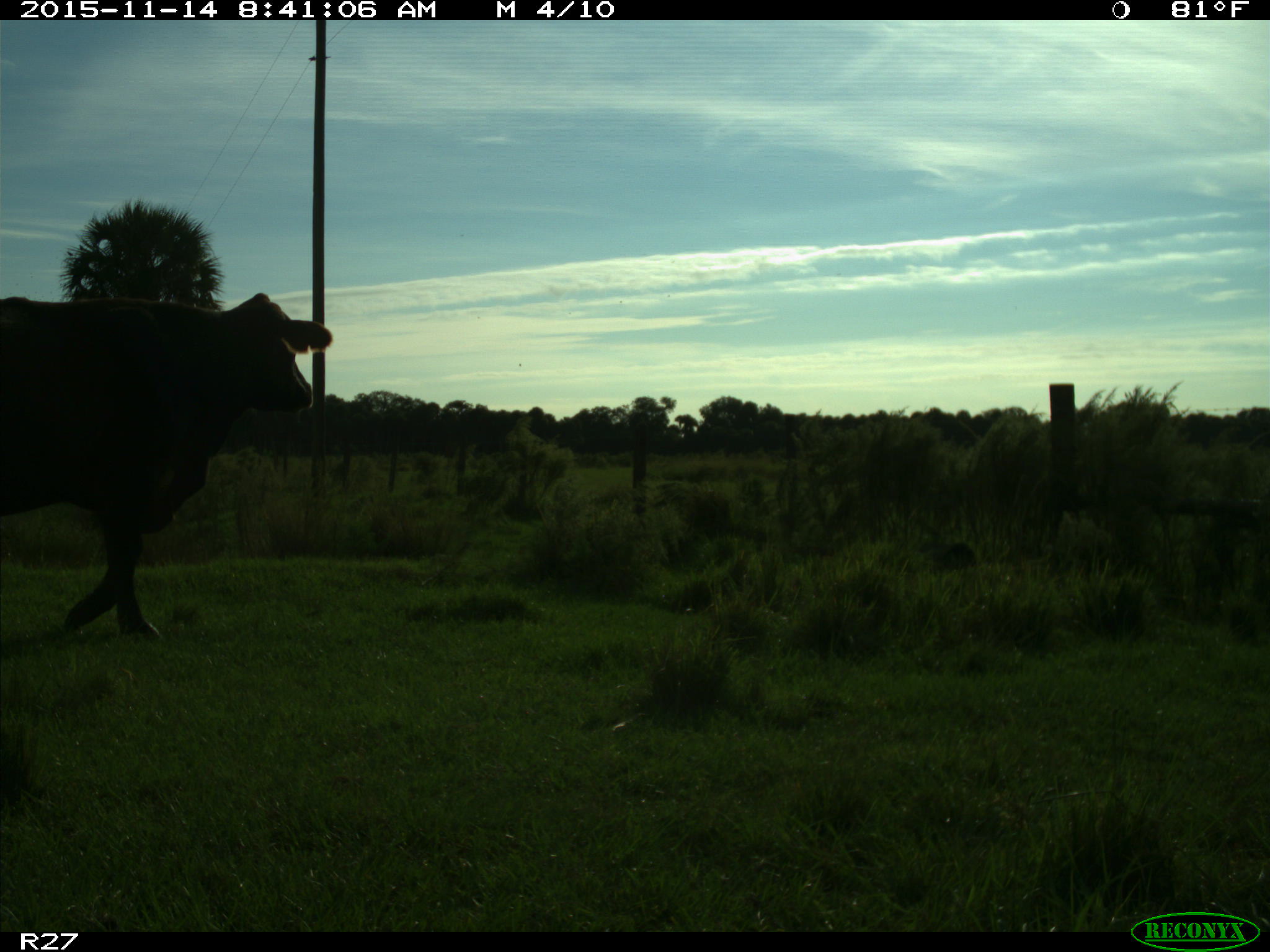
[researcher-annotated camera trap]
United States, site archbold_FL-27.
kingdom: Animalia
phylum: Chordata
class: Mammalia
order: Artiodactyla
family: Bovidae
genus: Bos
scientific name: Bos taurus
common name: domestic cow